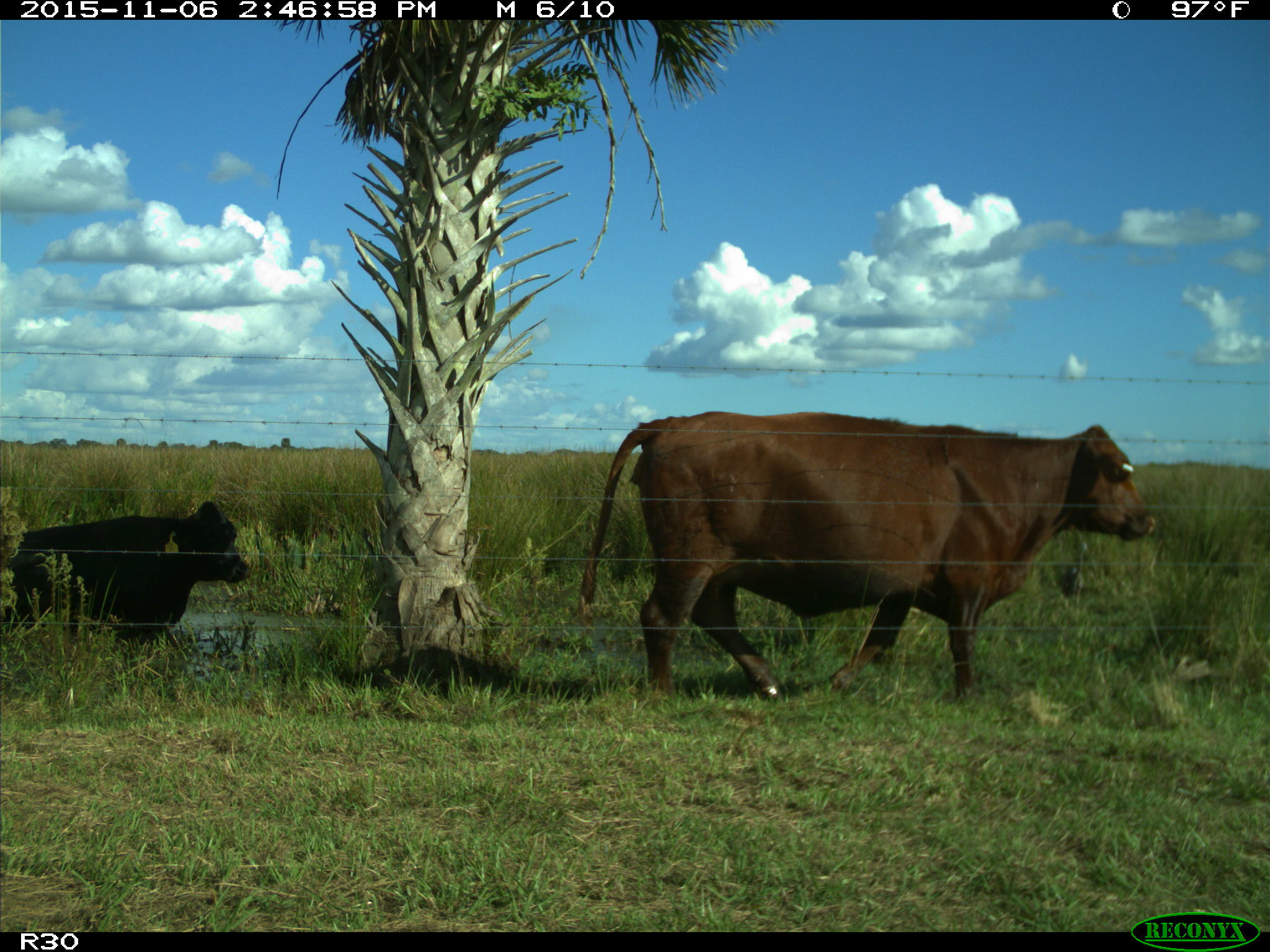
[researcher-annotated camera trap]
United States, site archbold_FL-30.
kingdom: Animalia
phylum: Chordata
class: Mammalia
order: Artiodactyla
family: Bovidae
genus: Bos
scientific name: Bos taurus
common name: domestic cow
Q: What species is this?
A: Bos taurus (domestic cow).